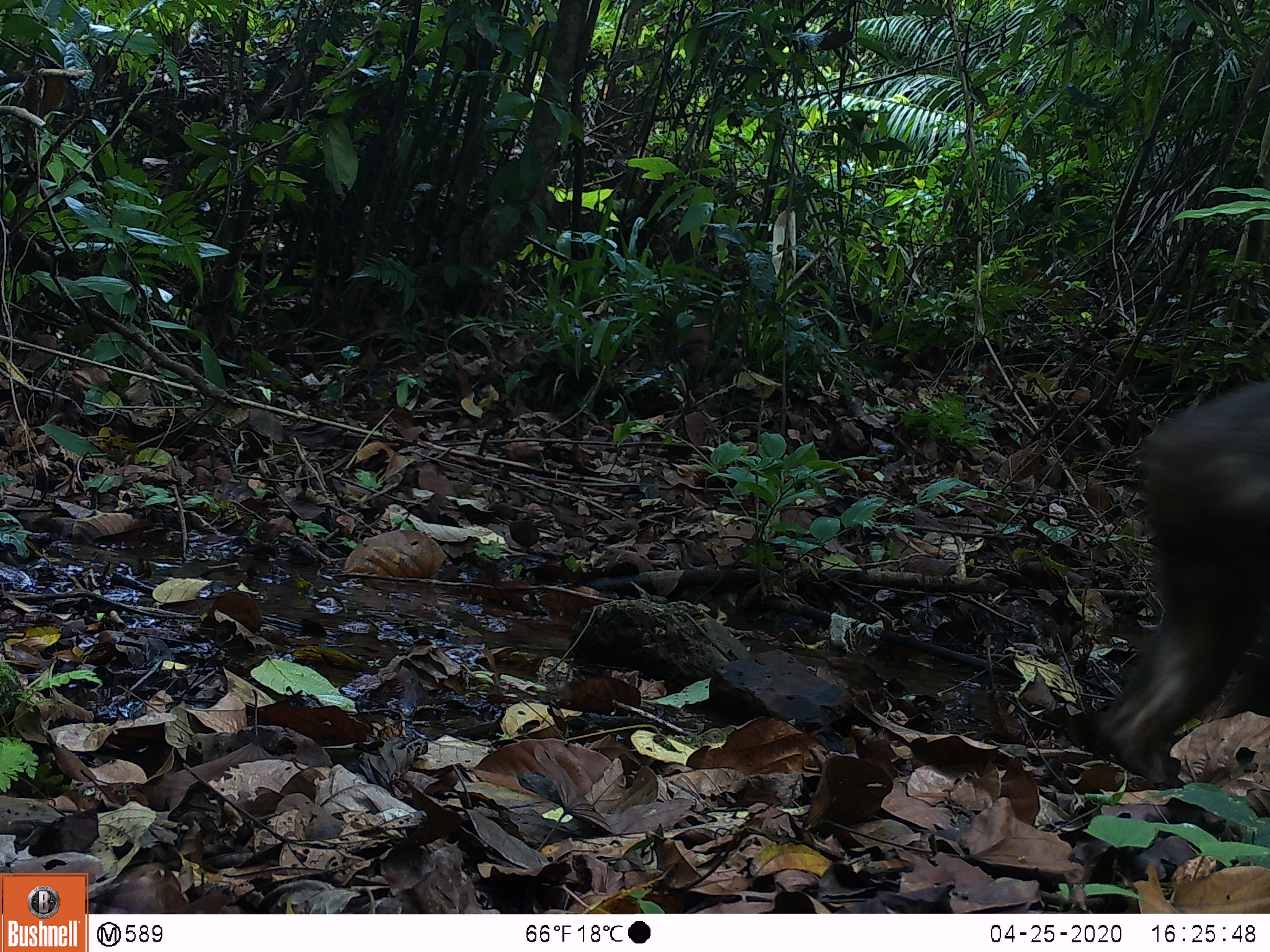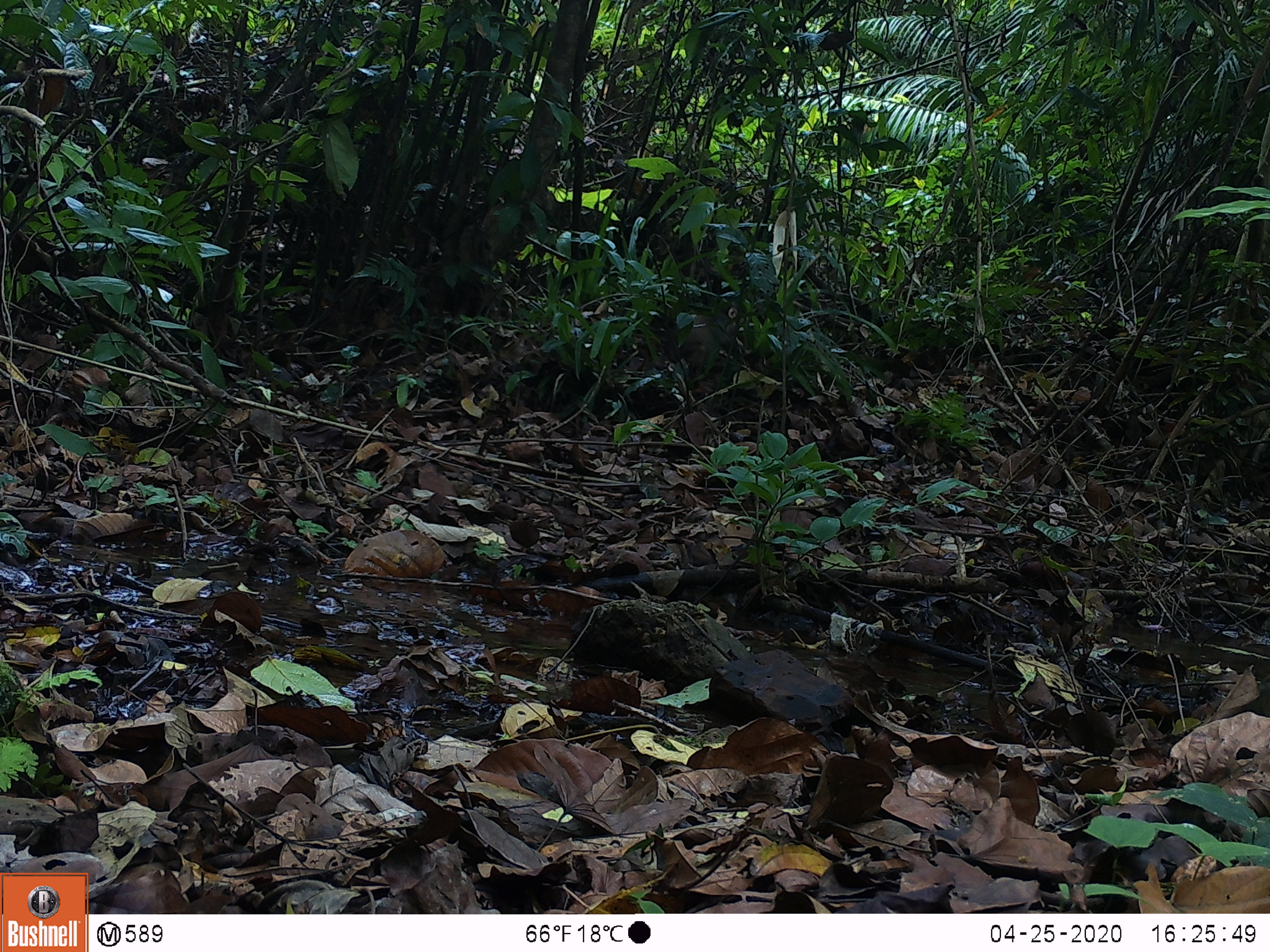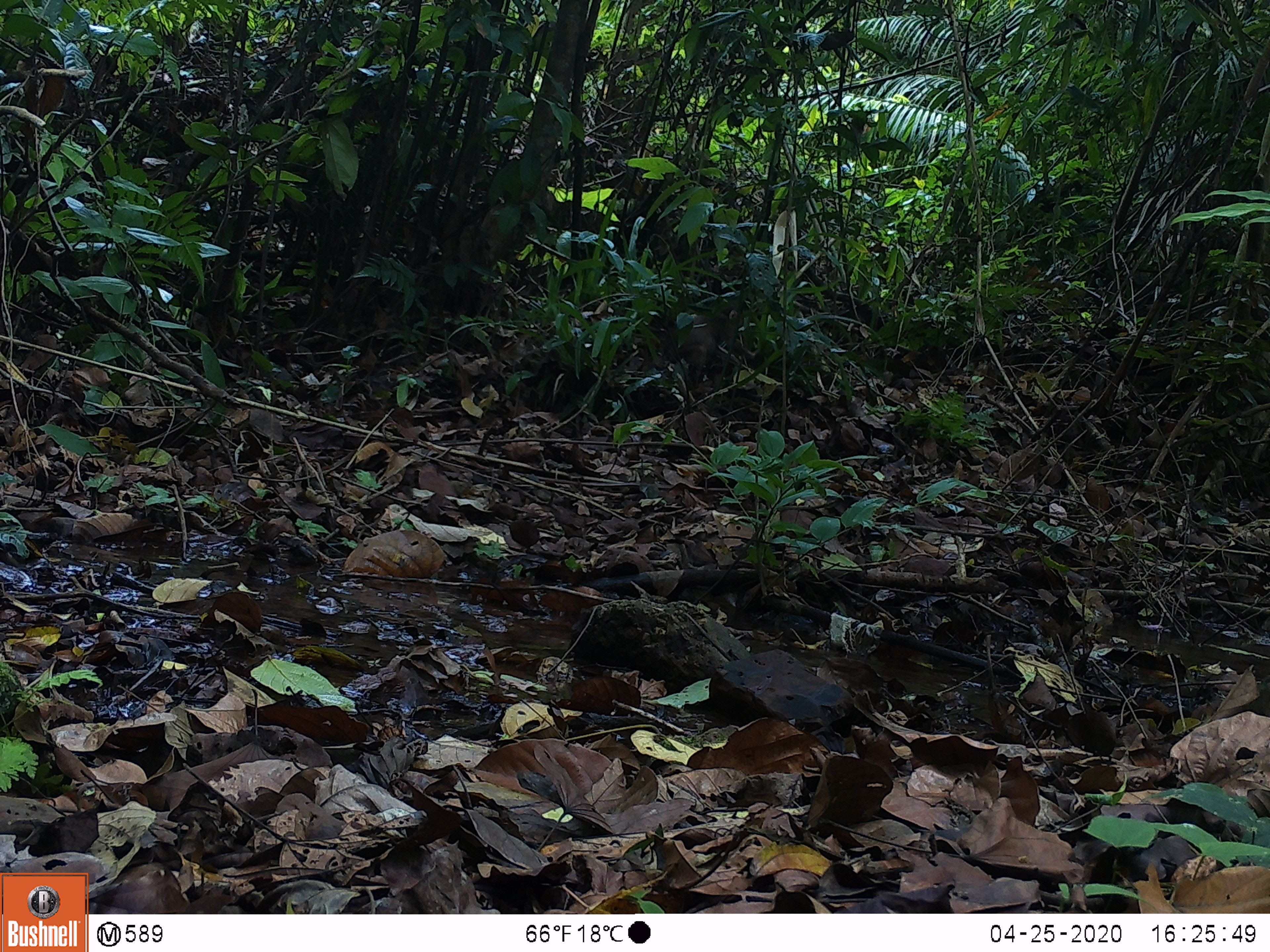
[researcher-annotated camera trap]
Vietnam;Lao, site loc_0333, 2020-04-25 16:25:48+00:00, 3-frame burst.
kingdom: Animalia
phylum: Chordata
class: Mammalia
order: Primates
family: Cercopithecidae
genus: Macaca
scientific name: Macaca arctoides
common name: stump-tailed macaque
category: stump tailed macaque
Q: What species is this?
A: Stump tailed macaque (stump-tailed macaque) (Macaca arctoides).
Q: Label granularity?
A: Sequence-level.